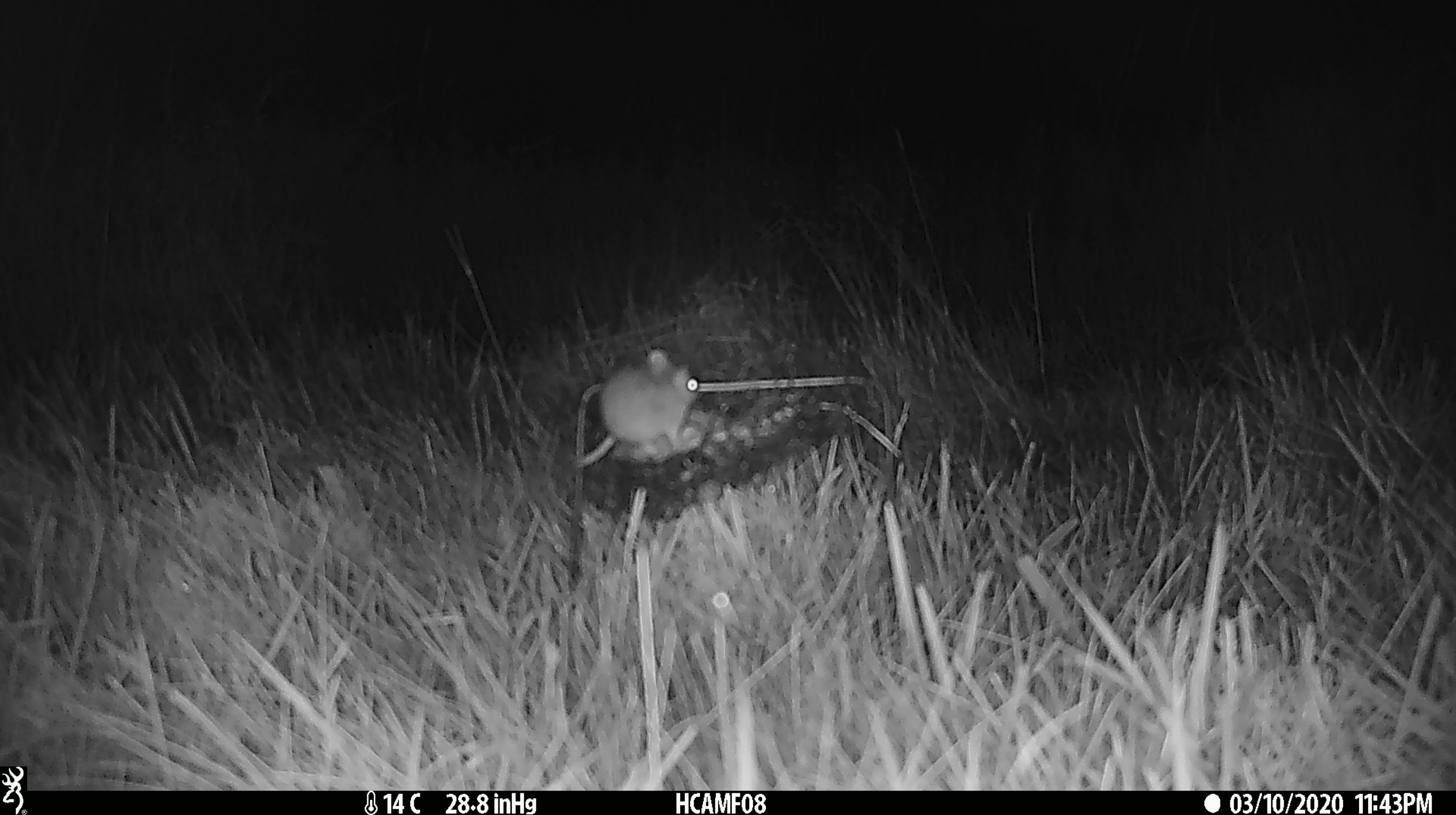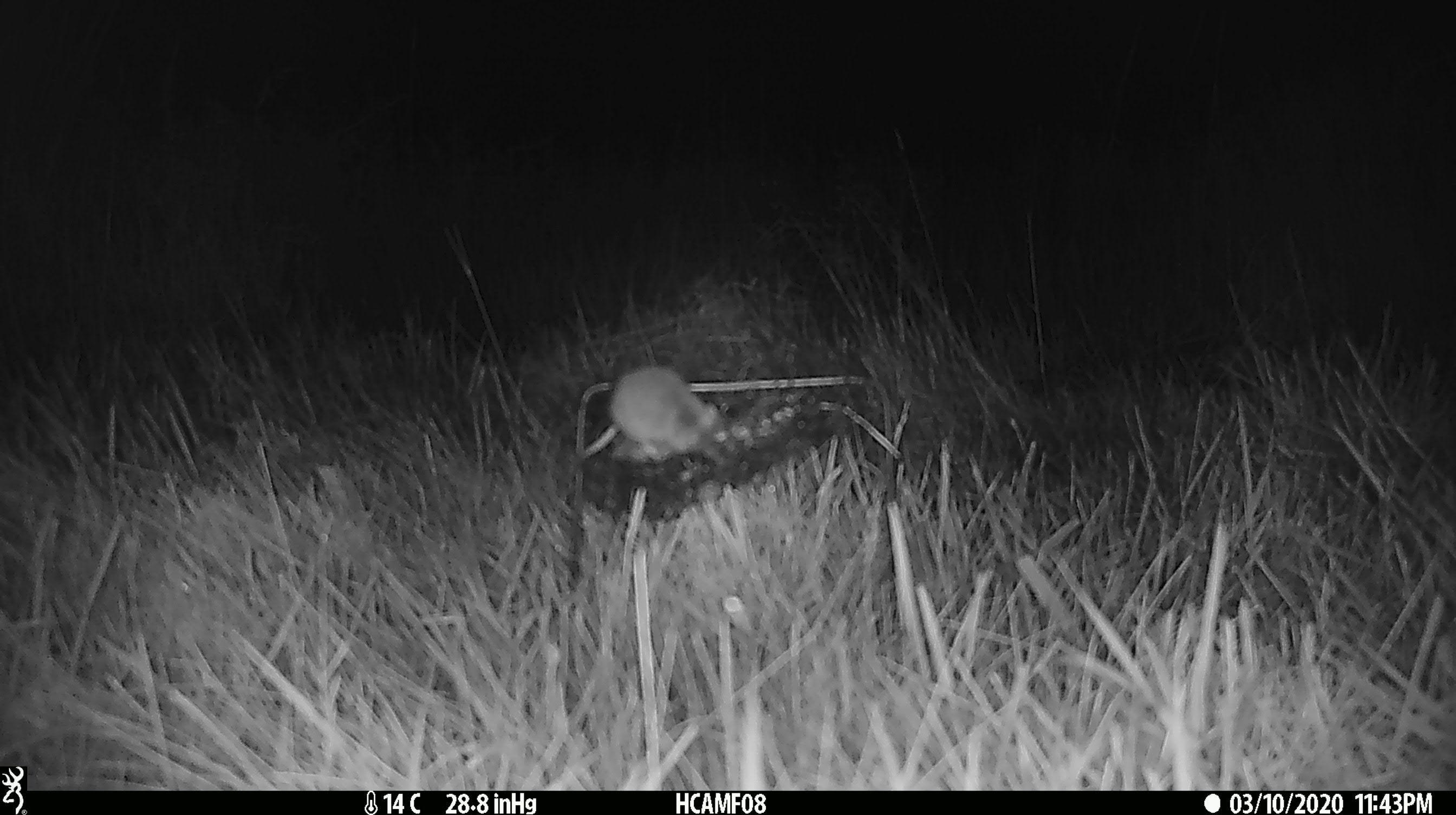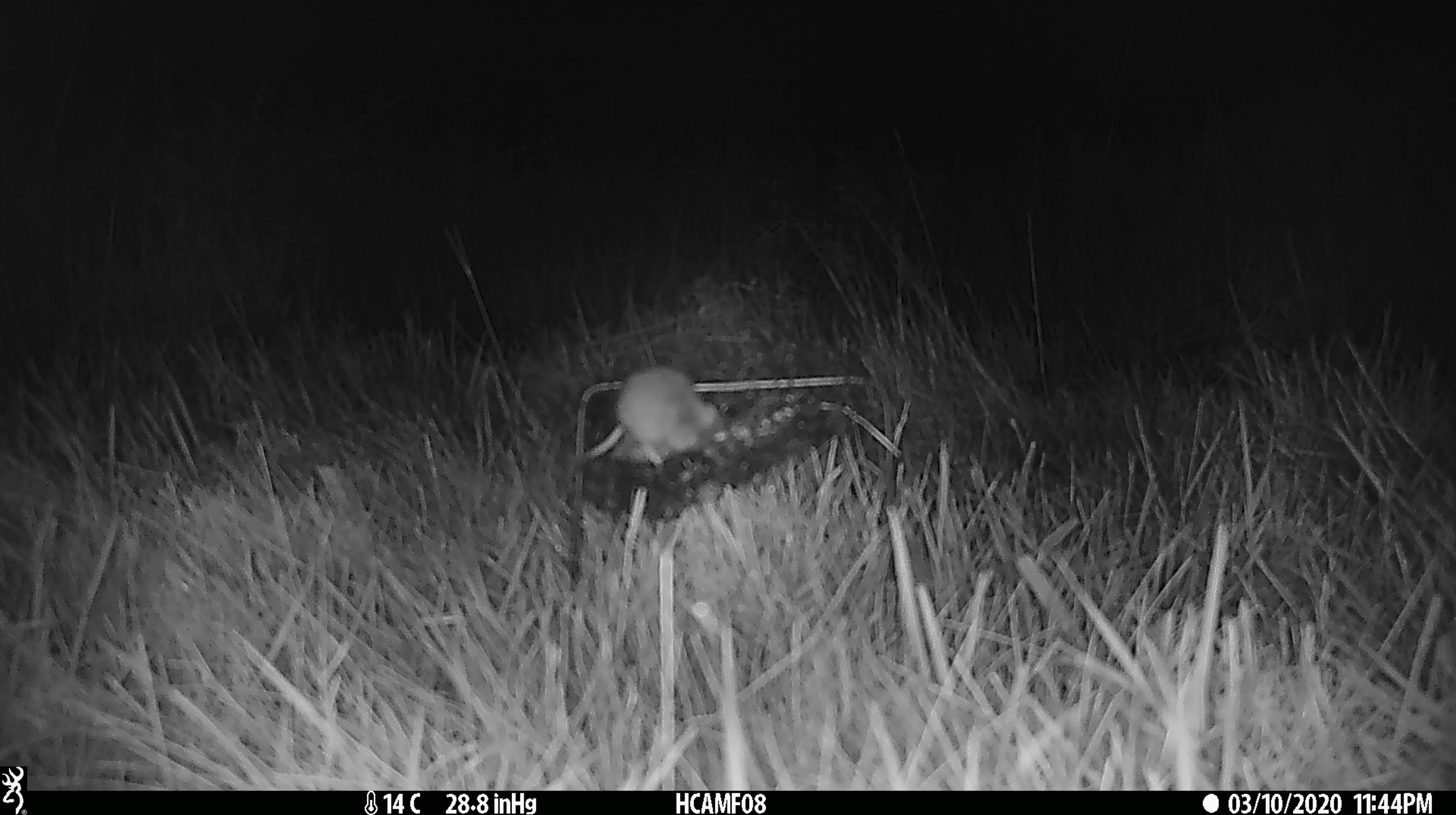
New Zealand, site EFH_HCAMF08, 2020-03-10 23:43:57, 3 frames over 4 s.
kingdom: Animalia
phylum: Chordata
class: Mammalia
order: Rodentia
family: Muridae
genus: Mus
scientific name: Mus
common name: mouse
Mouse (Mus).